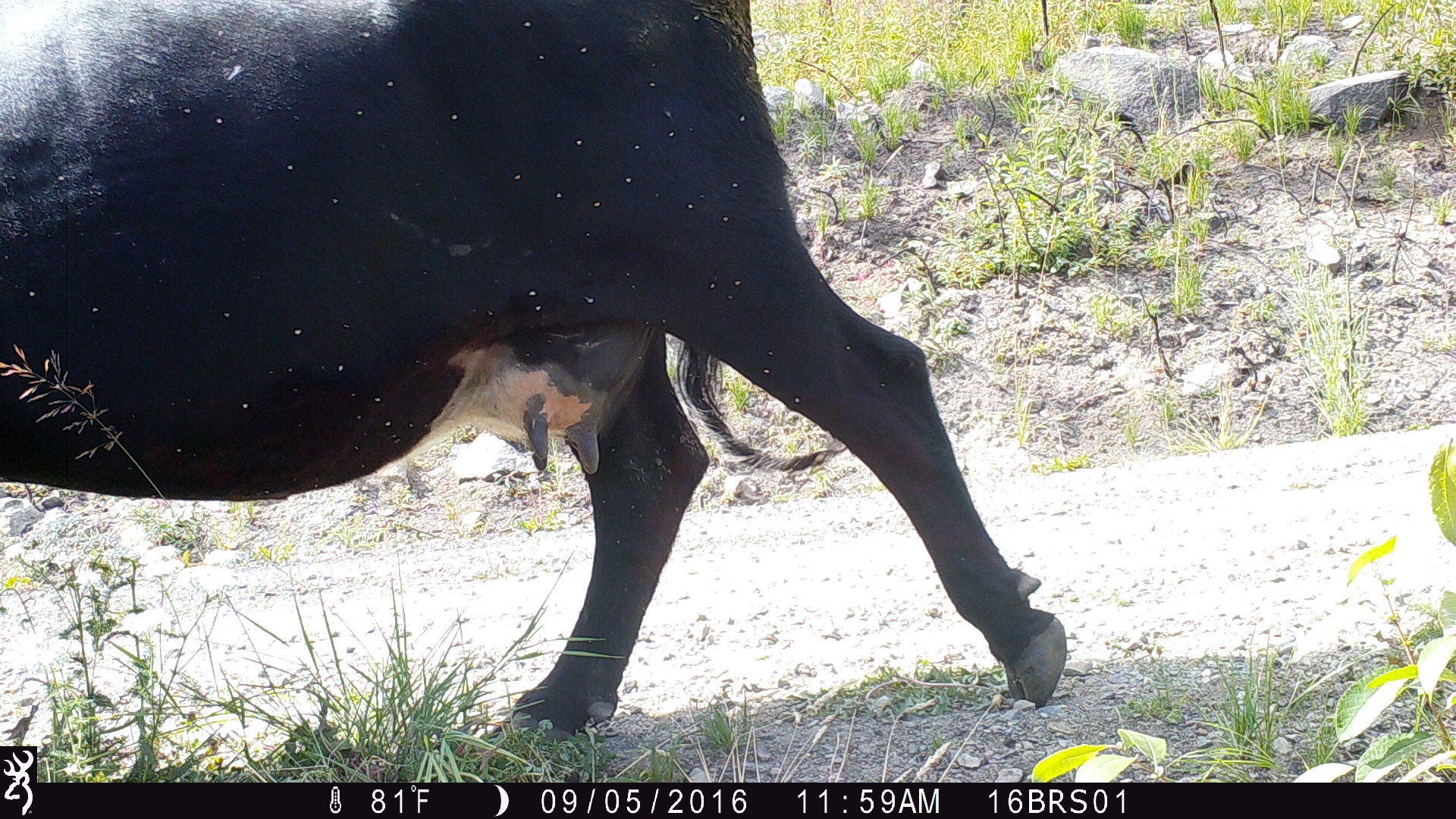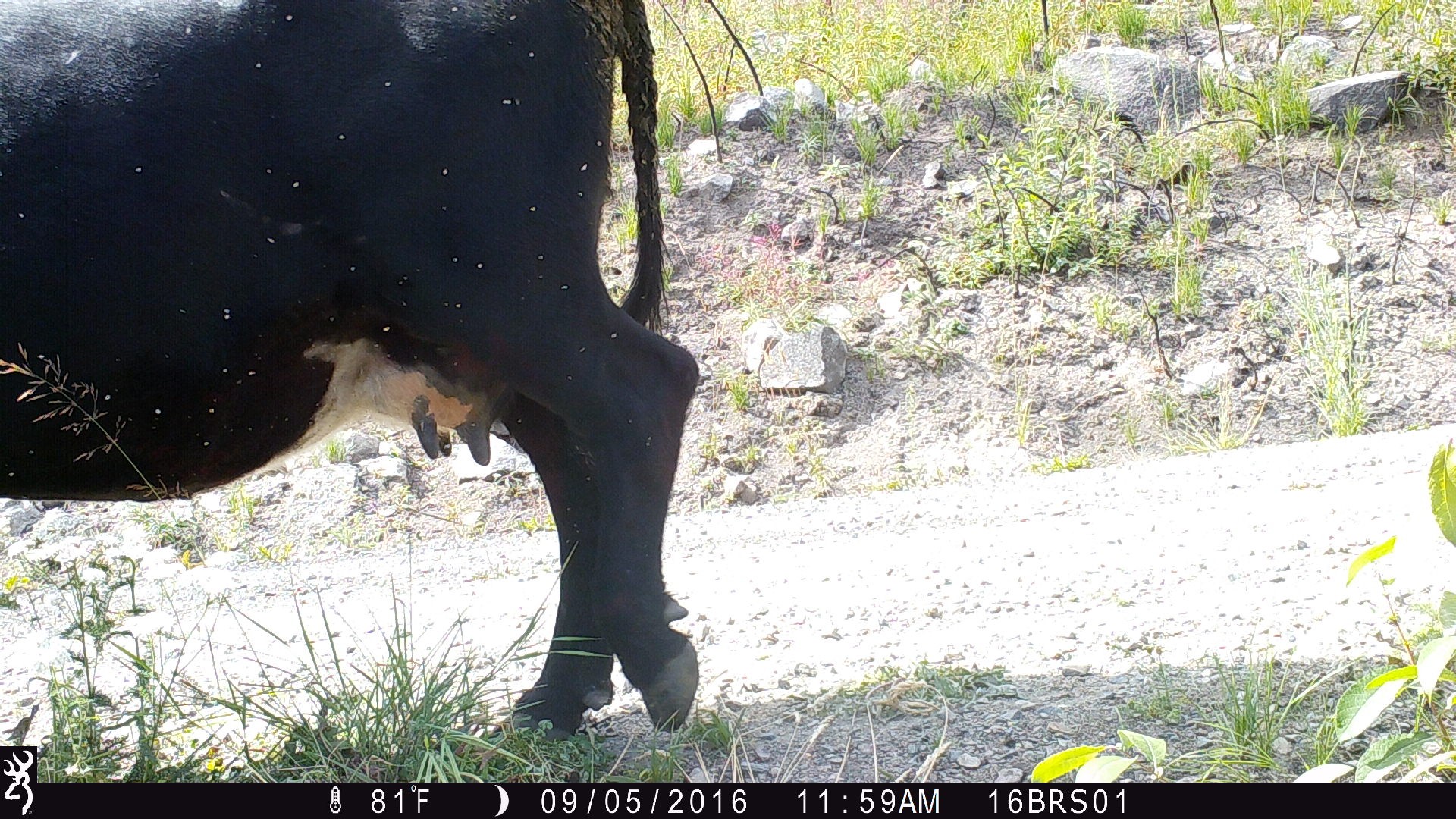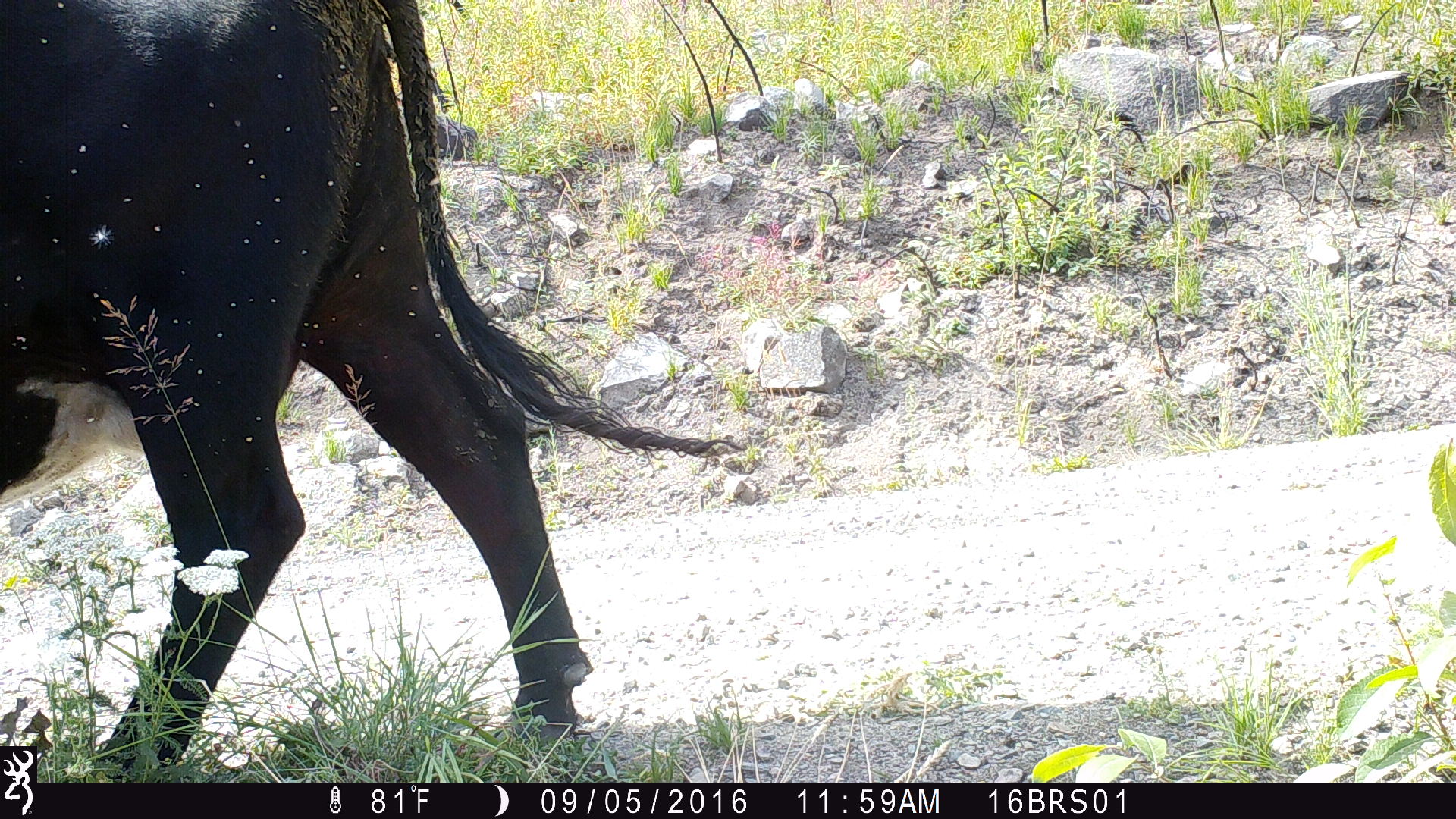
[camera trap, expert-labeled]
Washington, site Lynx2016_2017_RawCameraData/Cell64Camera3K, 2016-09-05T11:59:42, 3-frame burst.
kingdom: Animalia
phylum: Chordata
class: Mammalia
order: Artiodactyla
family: Bovidae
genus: Bos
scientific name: Bos taurus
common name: domestic cattle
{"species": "domestic cattle (Bos taurus)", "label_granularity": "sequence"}